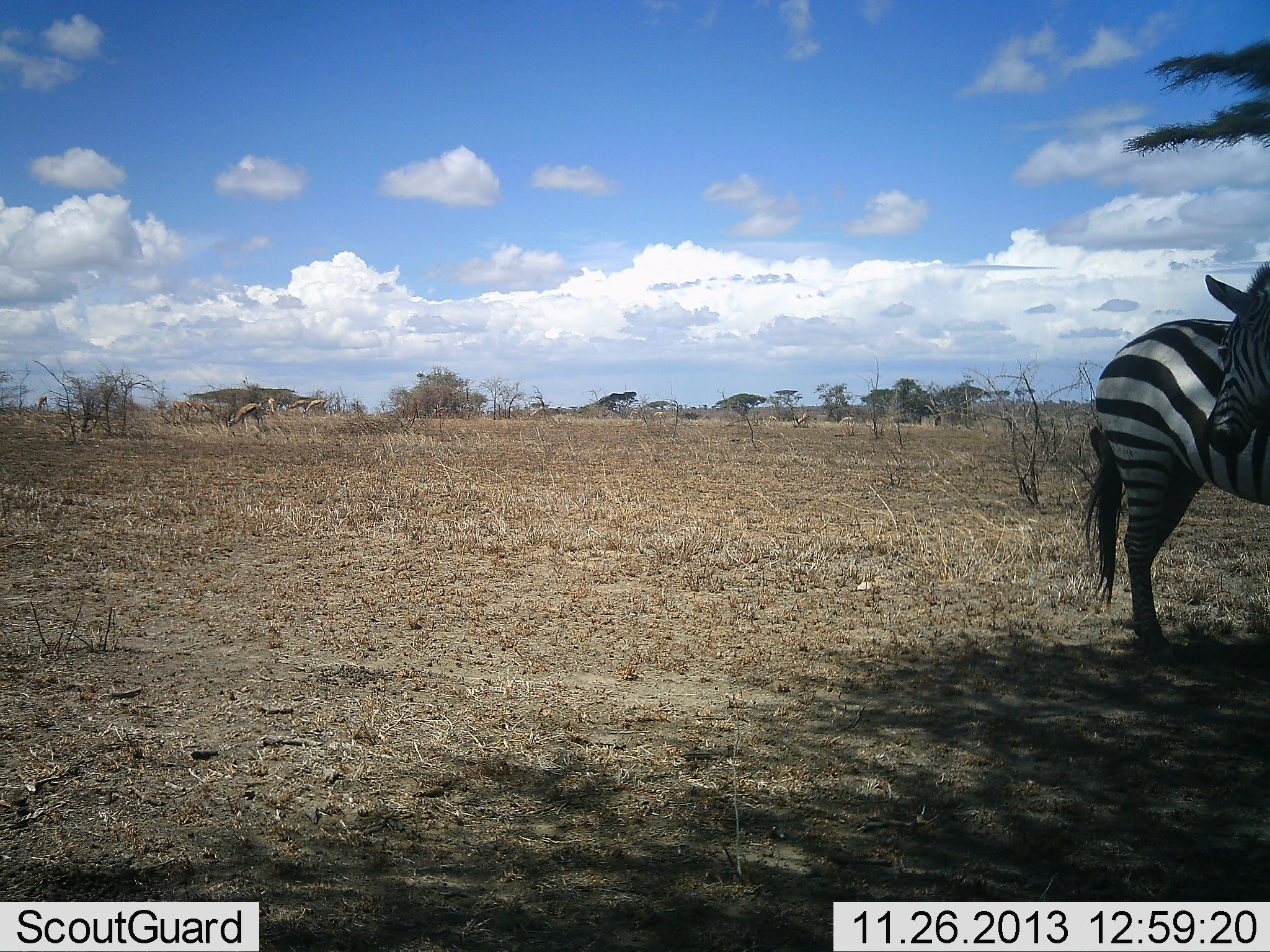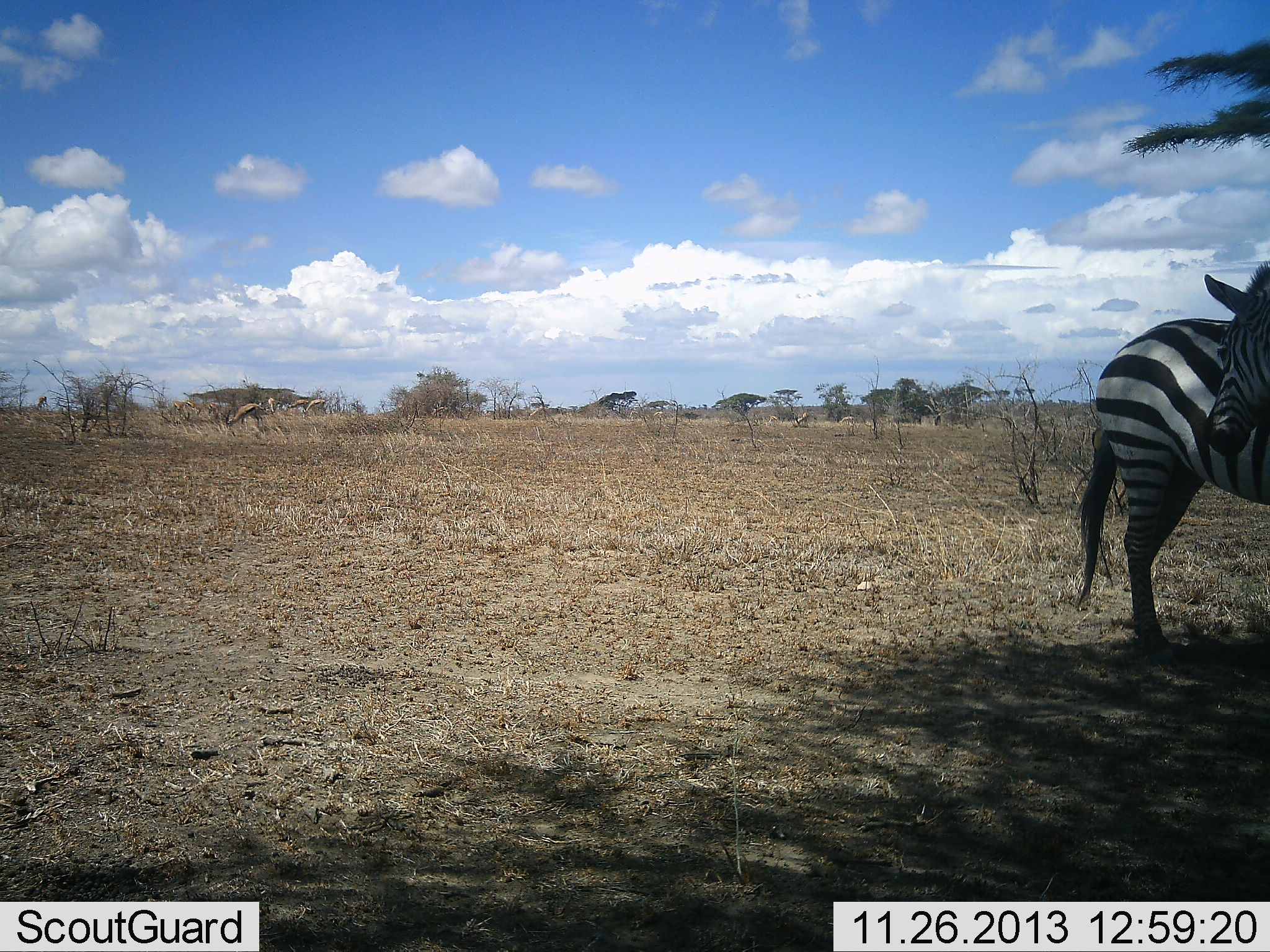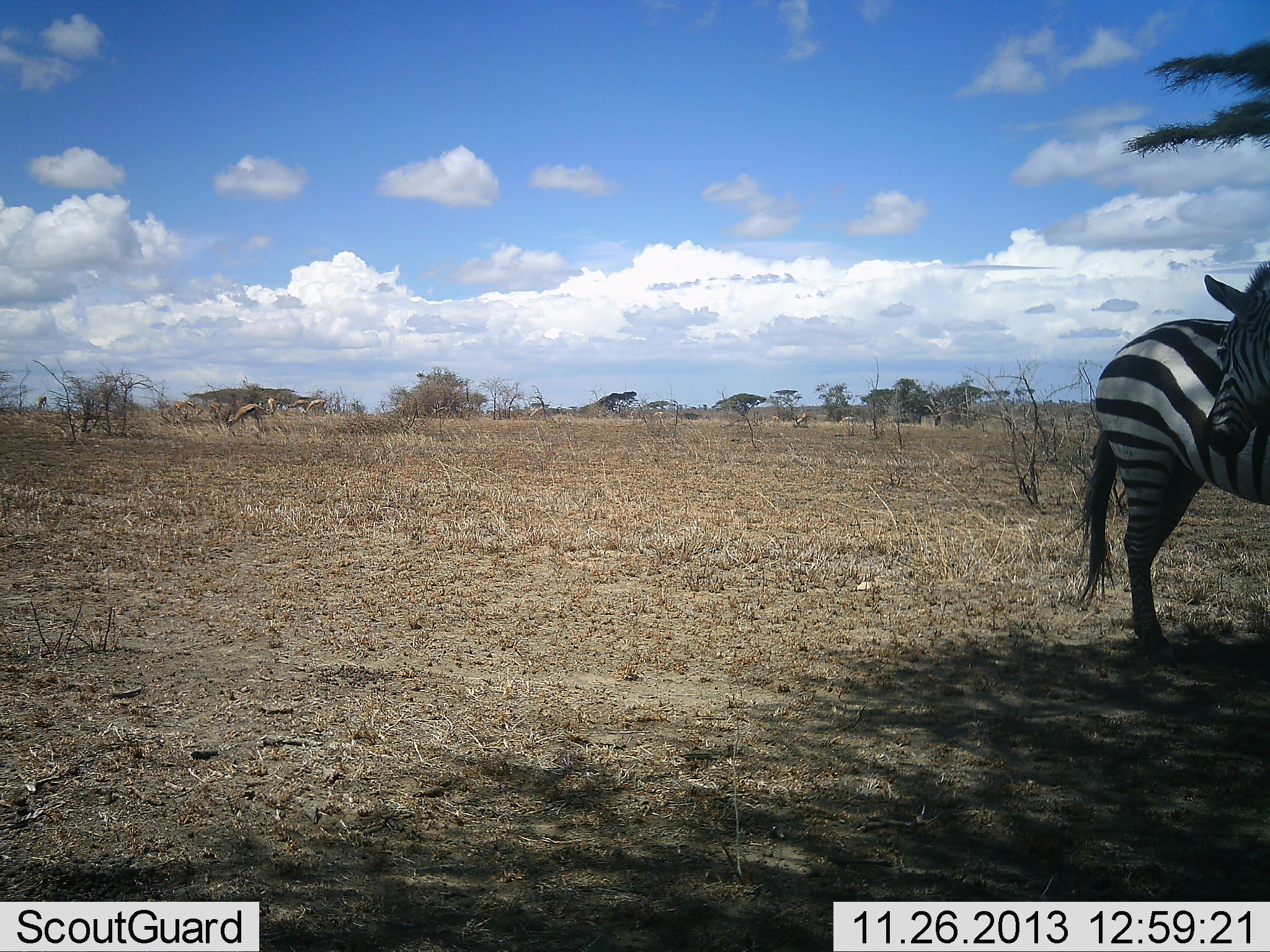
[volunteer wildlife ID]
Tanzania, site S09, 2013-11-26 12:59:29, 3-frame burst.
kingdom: Animalia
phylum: Chordata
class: Mammalia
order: Perissodactyla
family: Equidae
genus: Equus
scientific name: Equus quagga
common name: plains zebra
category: zebra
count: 2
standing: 92%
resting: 8%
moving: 8%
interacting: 0%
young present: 0%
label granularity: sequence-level